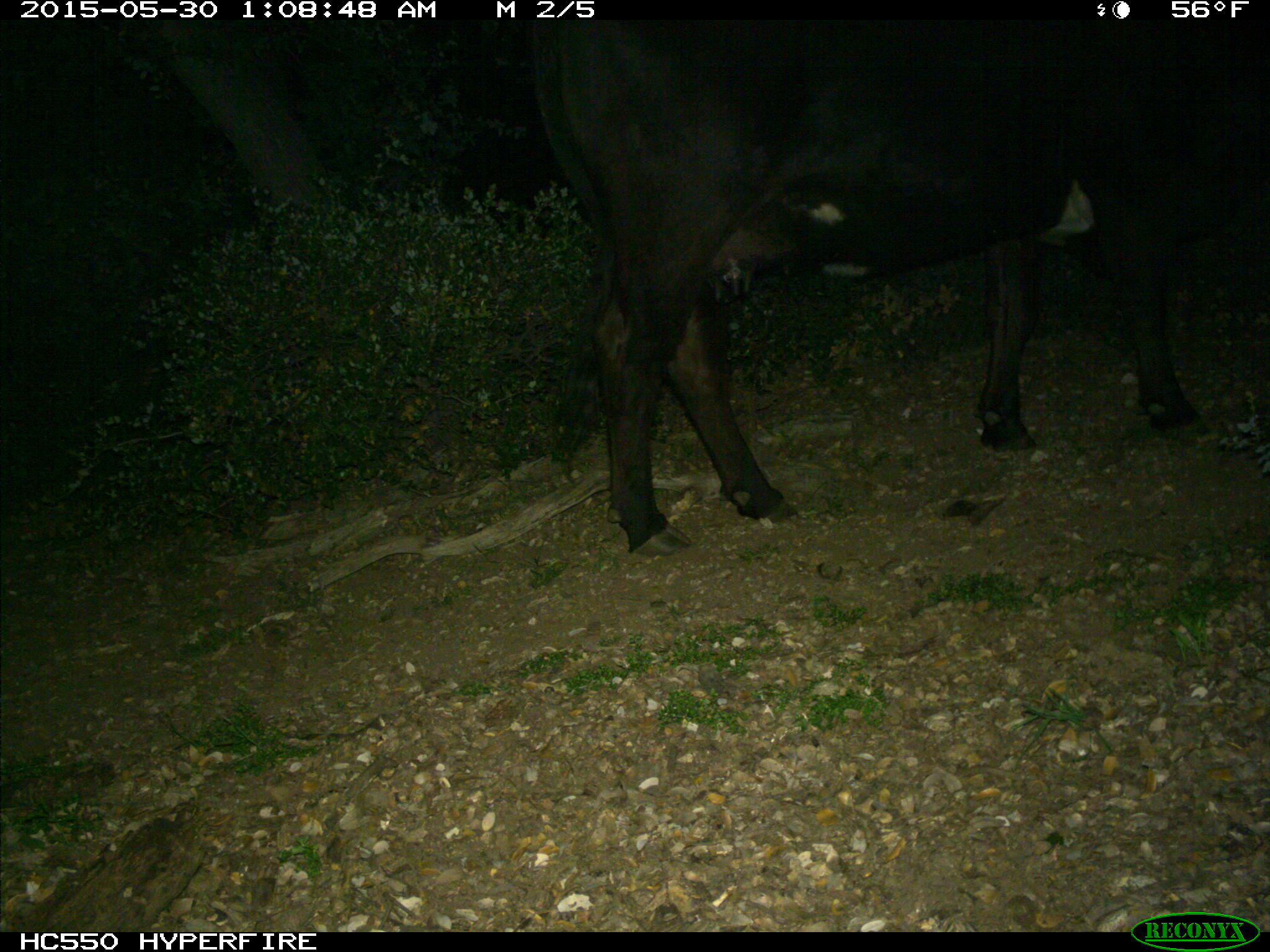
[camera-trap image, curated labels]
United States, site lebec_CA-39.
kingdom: Animalia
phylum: Chordata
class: Mammalia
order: Artiodactyla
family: Bovidae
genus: Bos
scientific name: Bos taurus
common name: domestic cow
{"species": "Bos taurus (domestic cow)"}